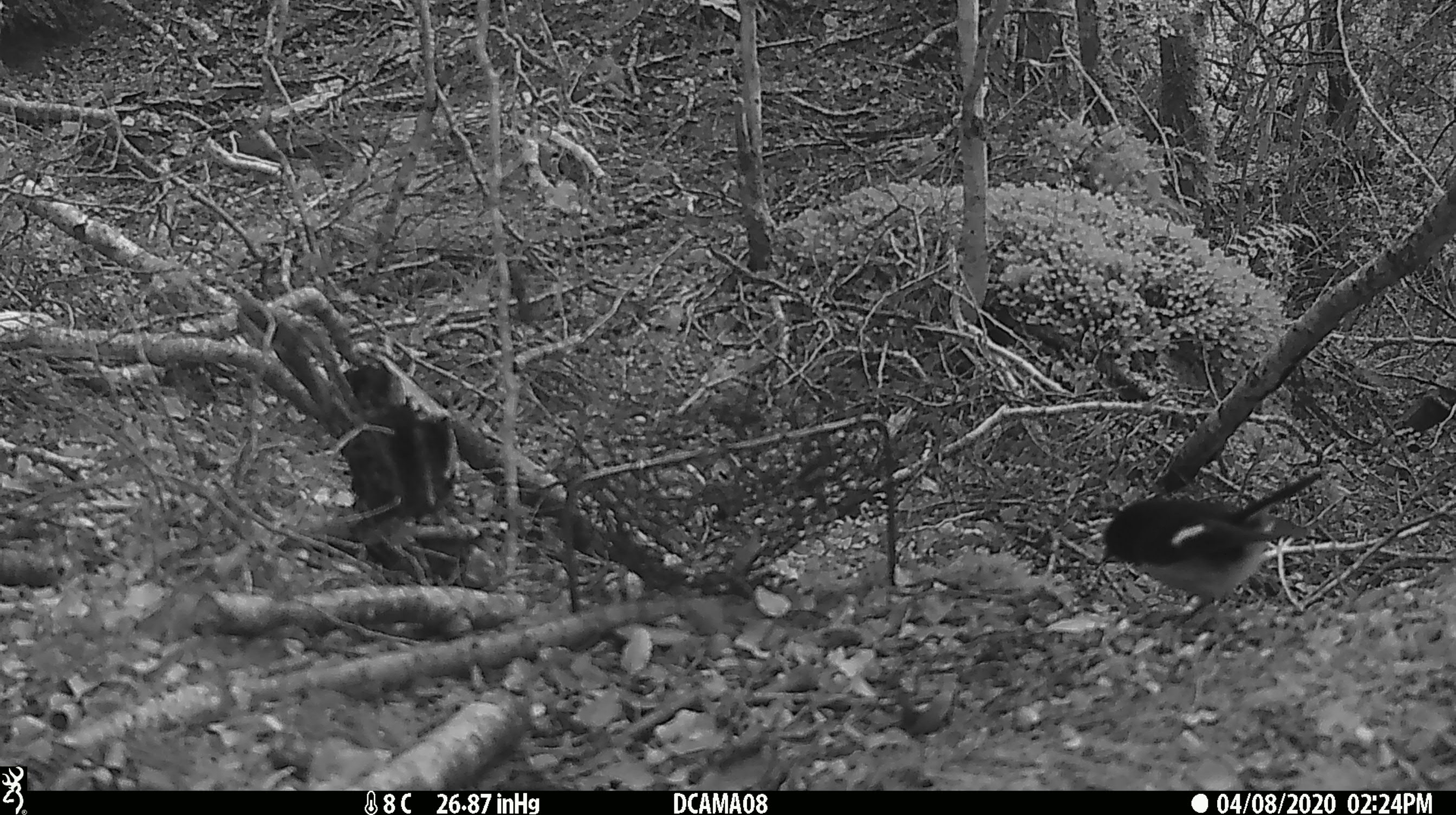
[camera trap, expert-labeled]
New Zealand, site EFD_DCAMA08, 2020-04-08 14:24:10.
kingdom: Animalia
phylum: Chordata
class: Aves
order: Passeriformes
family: Petroicidae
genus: Petroica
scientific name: Petroica macrocephala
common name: tomtit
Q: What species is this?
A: Tomtit (Petroica macrocephala).